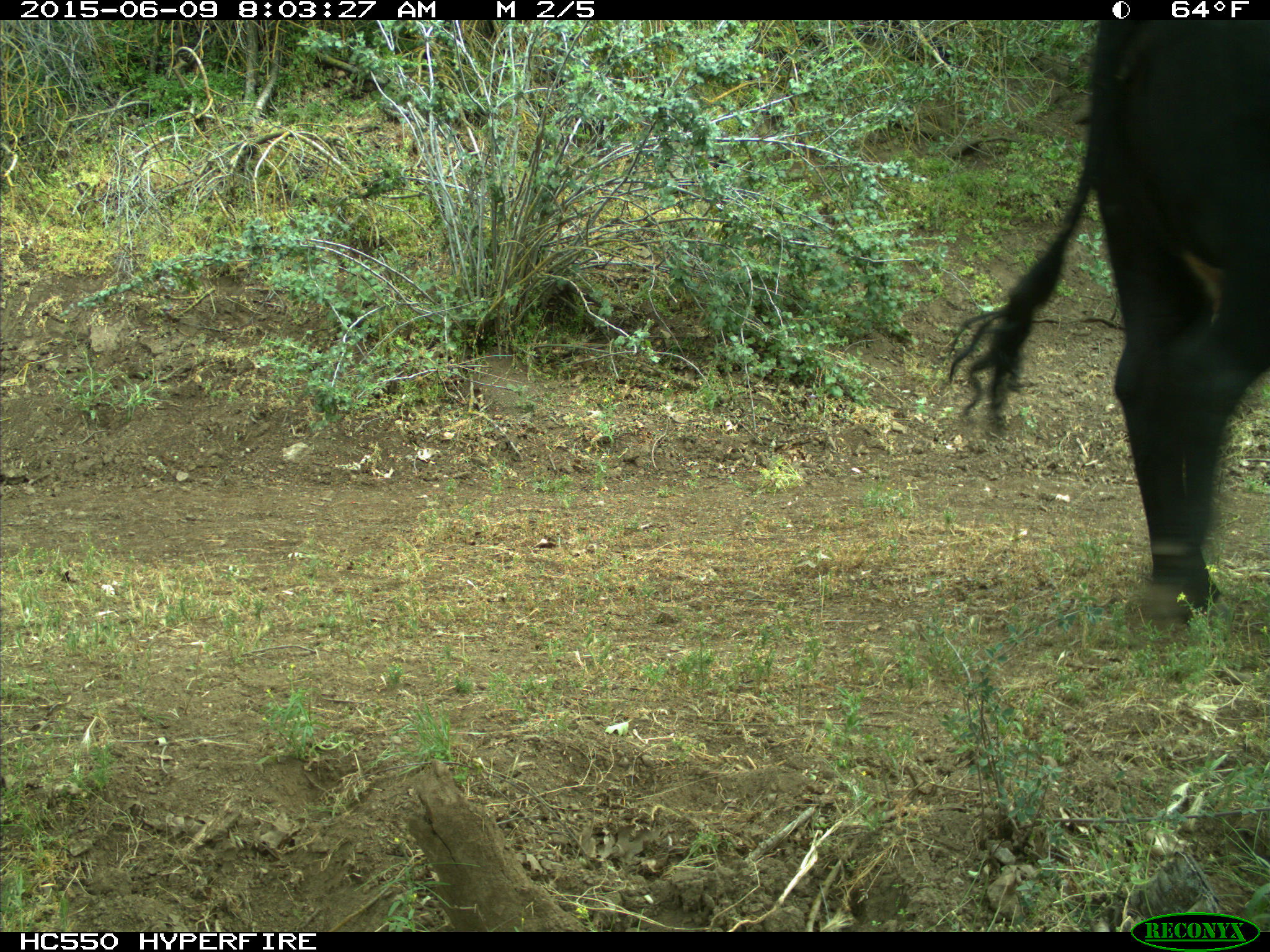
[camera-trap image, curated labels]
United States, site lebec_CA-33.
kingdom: Animalia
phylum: Chordata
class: Mammalia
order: Artiodactyla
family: Bovidae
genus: Bos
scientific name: Bos taurus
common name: domestic cow